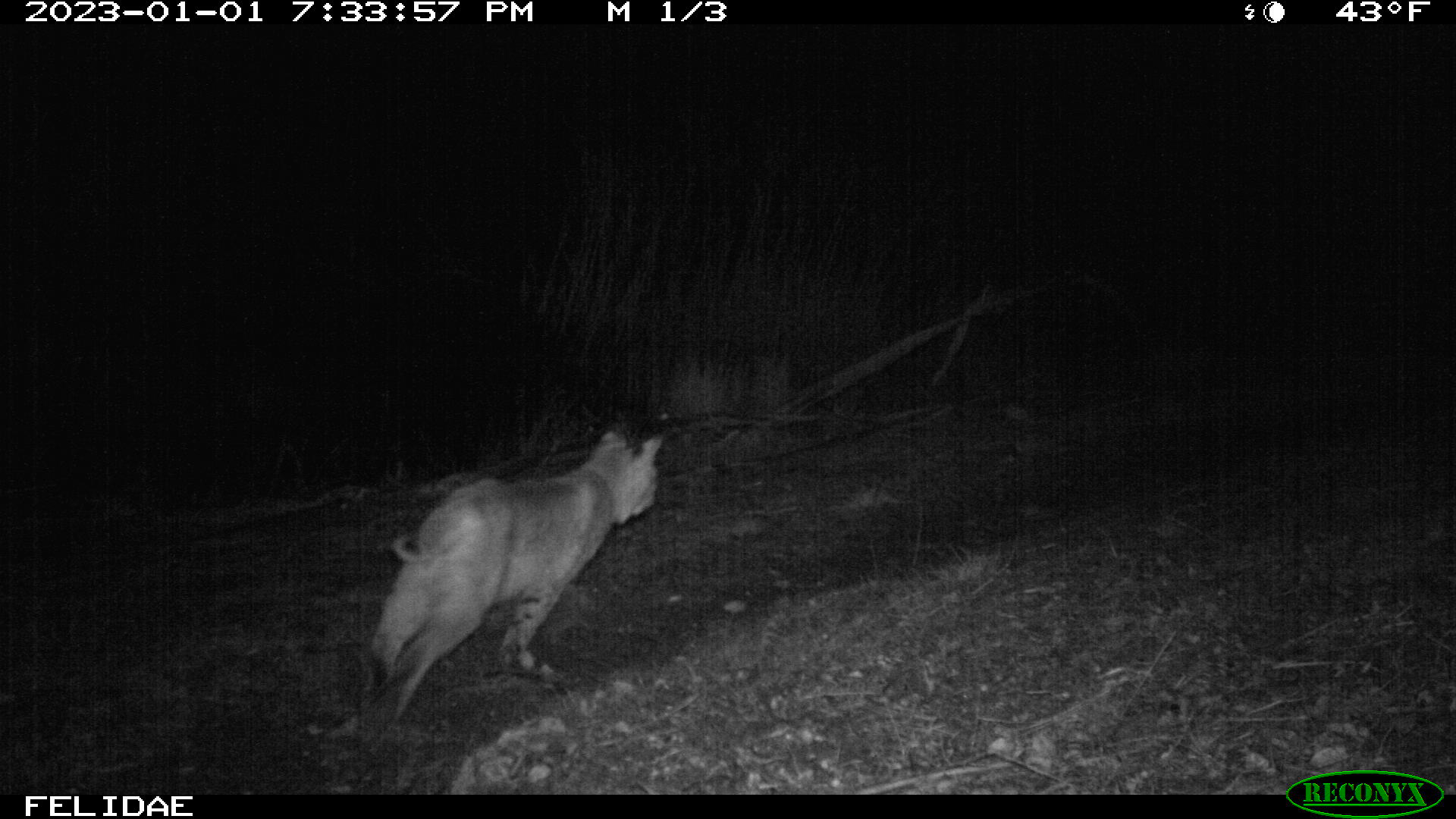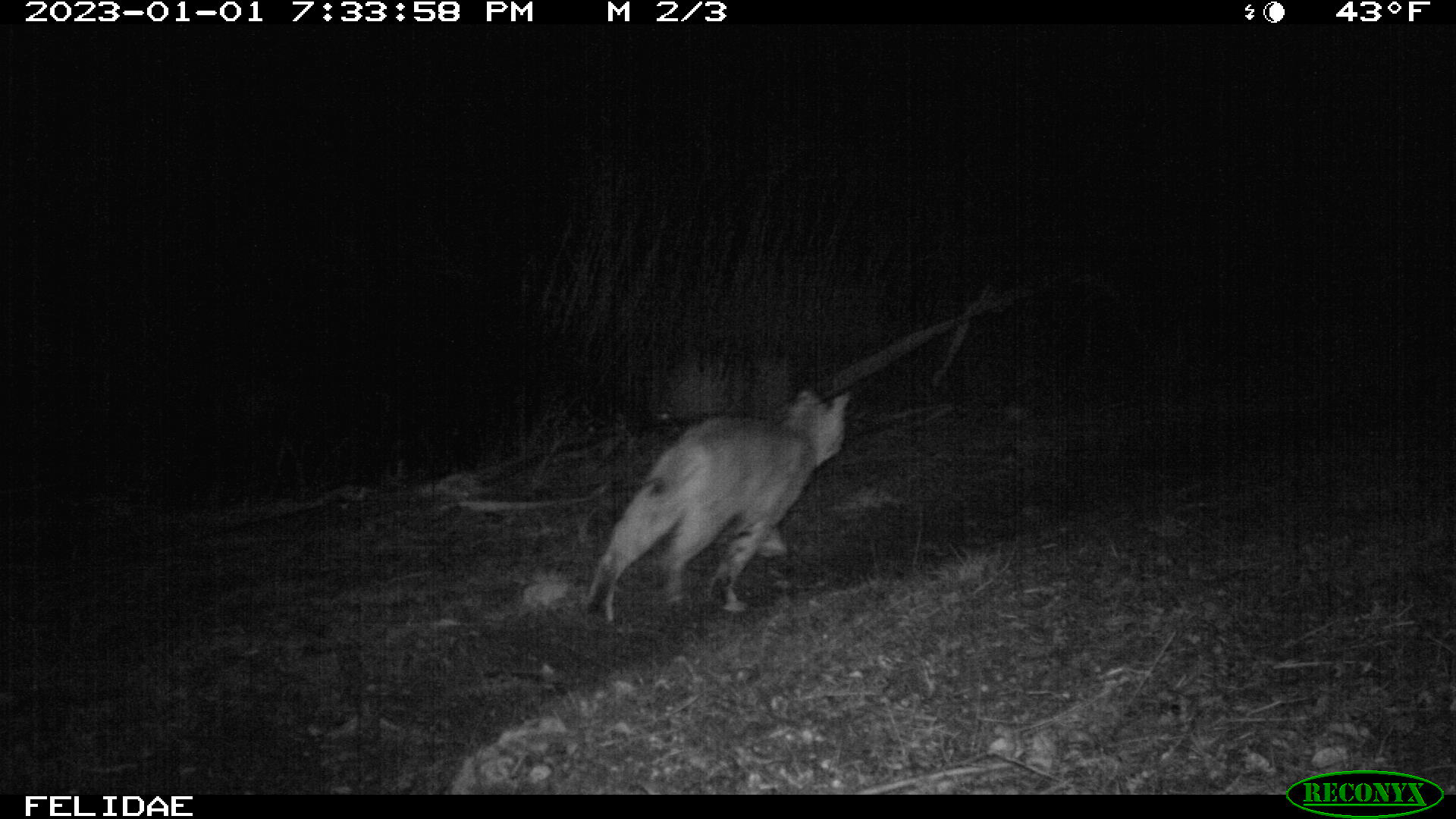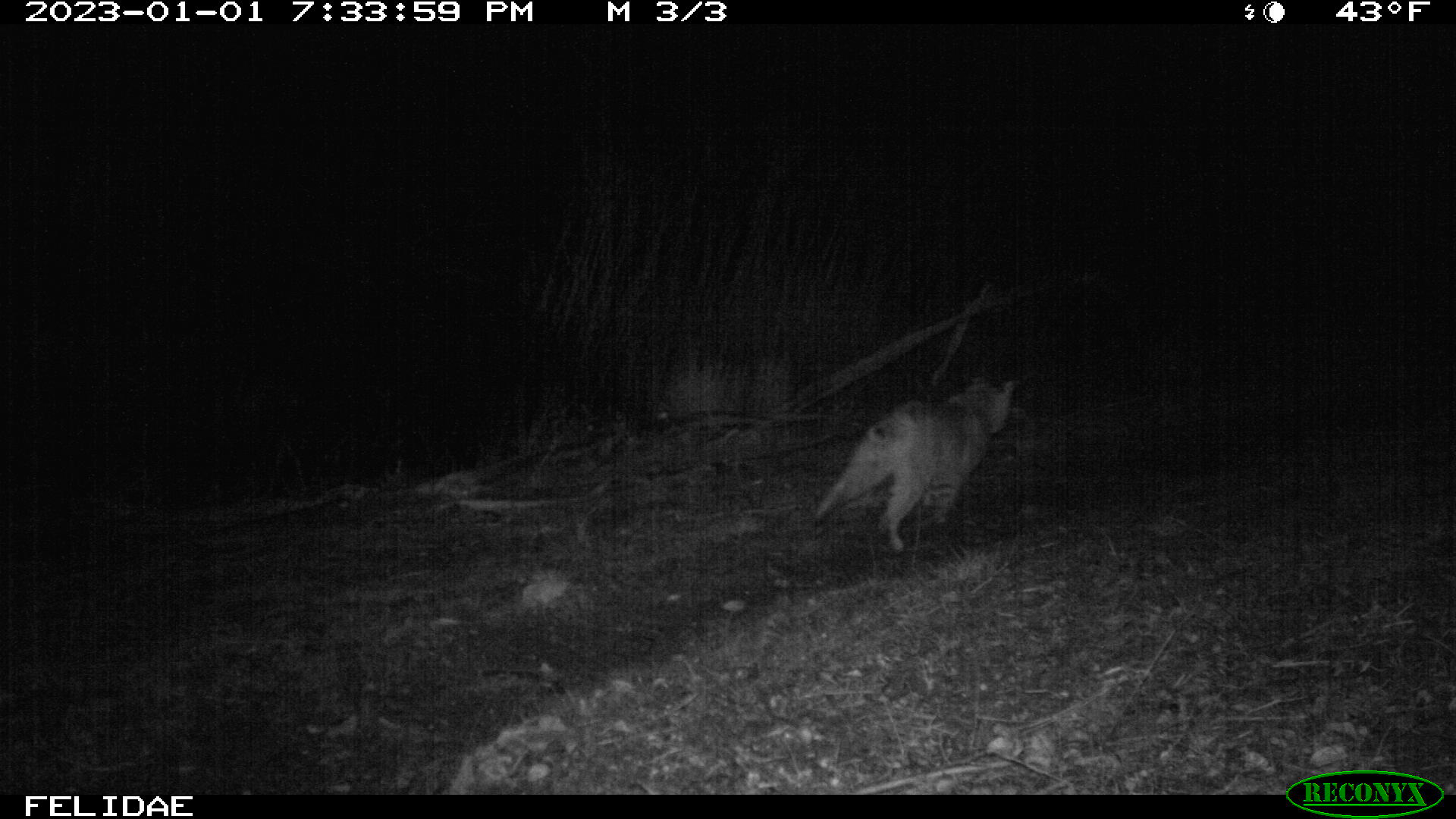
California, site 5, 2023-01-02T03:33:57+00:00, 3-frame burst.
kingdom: Animalia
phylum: Chordata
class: Mammalia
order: Carnivora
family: Felidae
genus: Lynx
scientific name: Lynx rufus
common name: bobcat